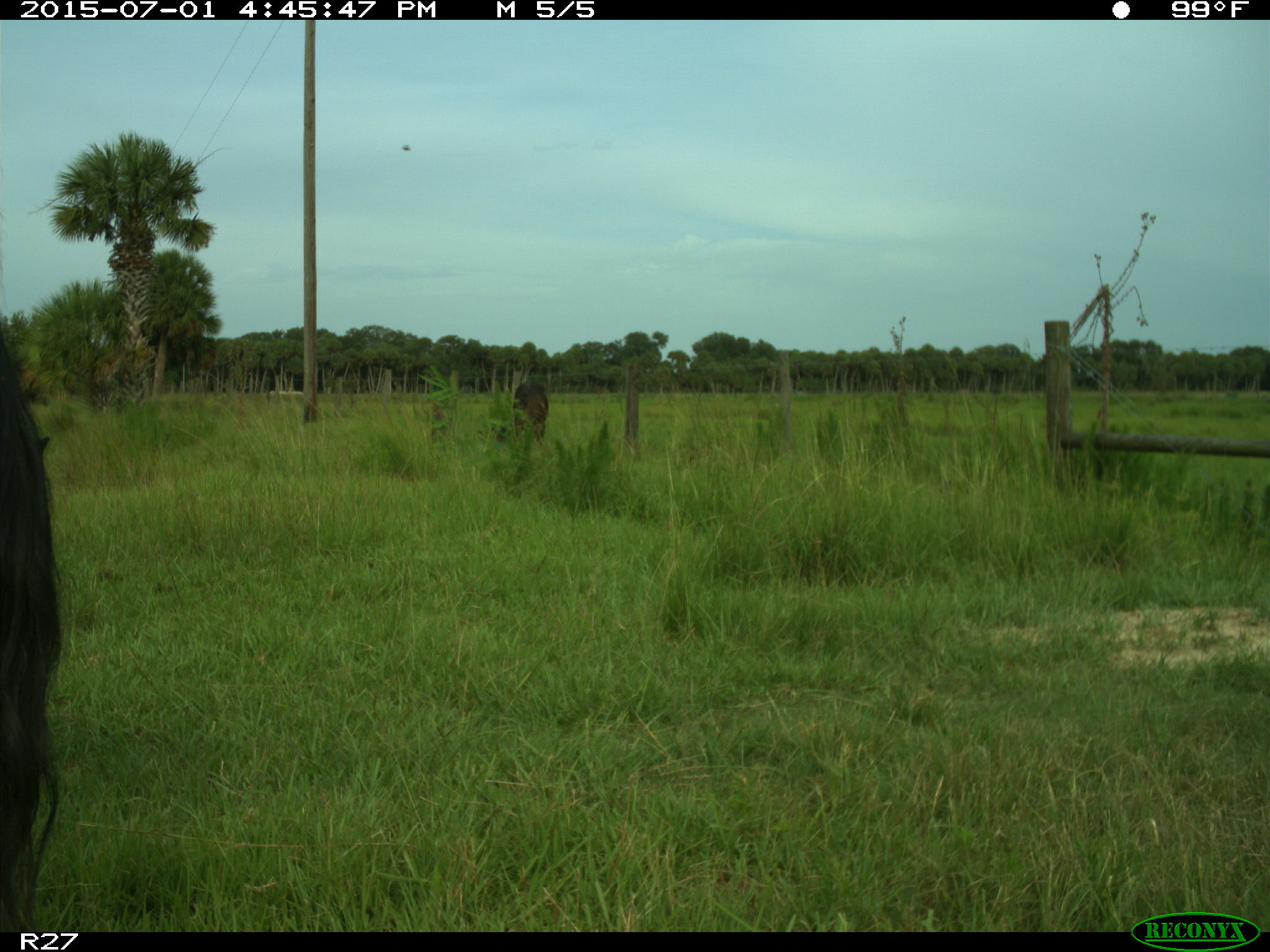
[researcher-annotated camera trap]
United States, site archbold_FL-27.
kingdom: Animalia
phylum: Chordata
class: Mammalia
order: Artiodactyla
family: Bovidae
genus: Bos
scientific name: Bos taurus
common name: domestic cow